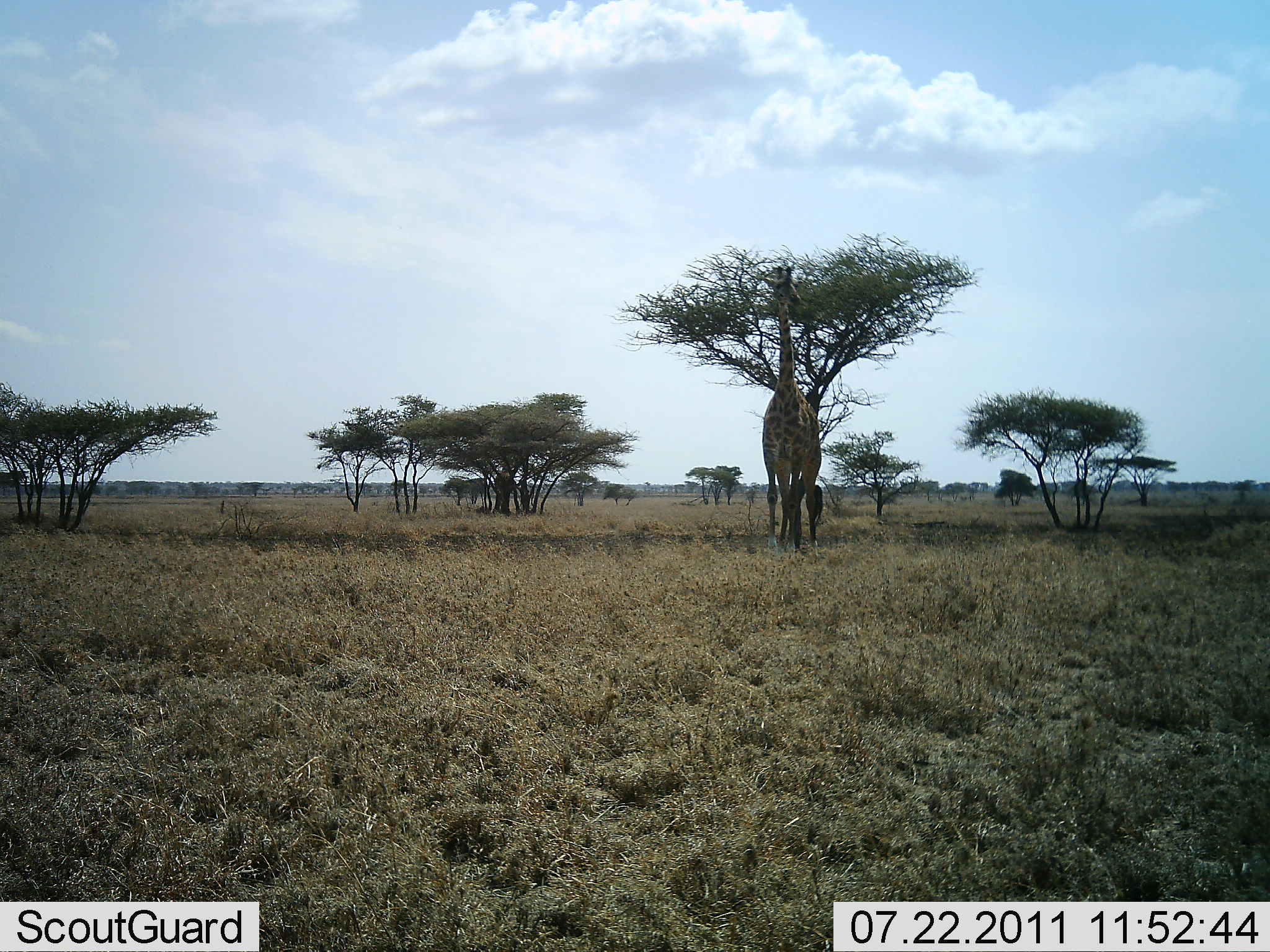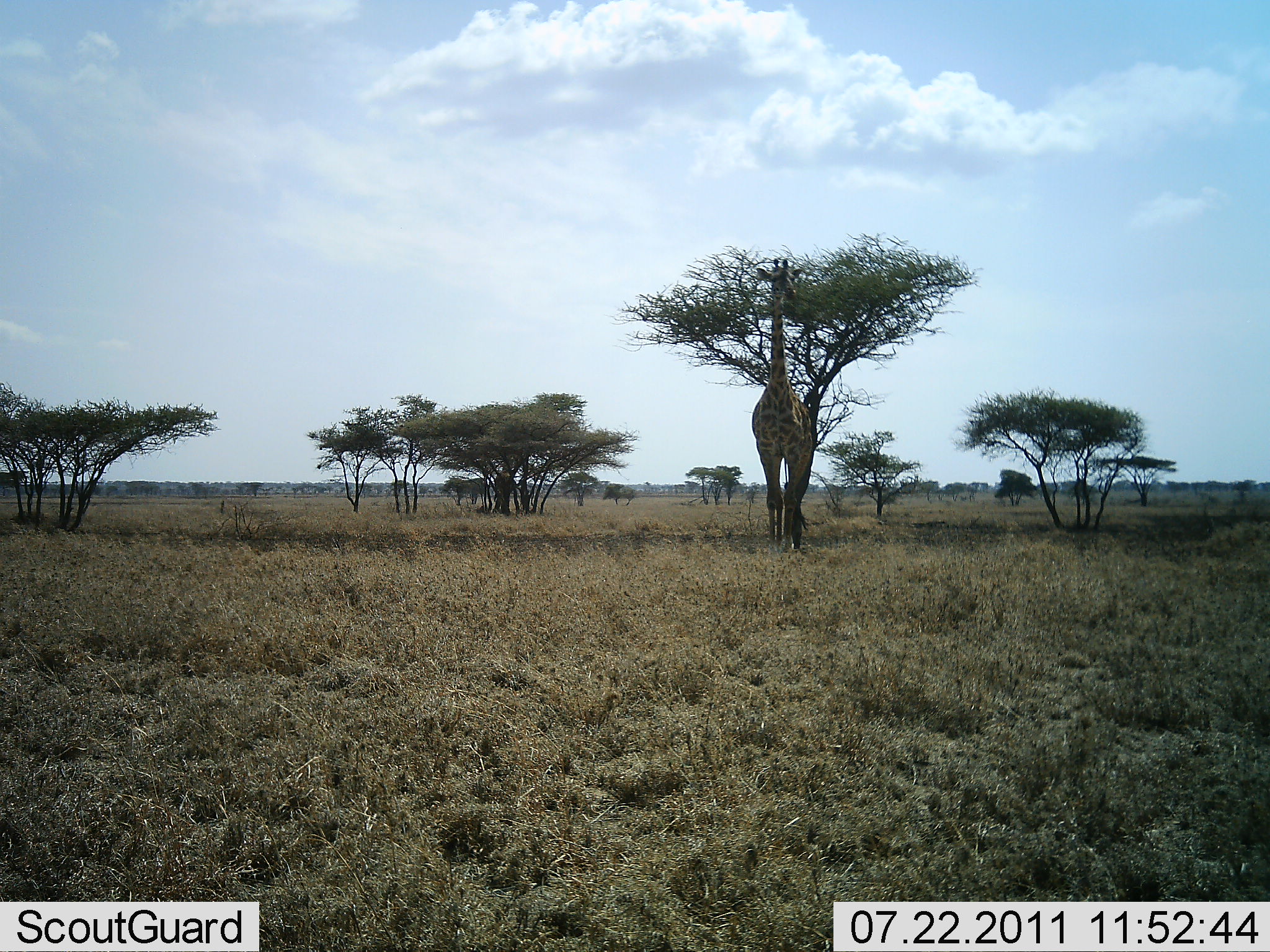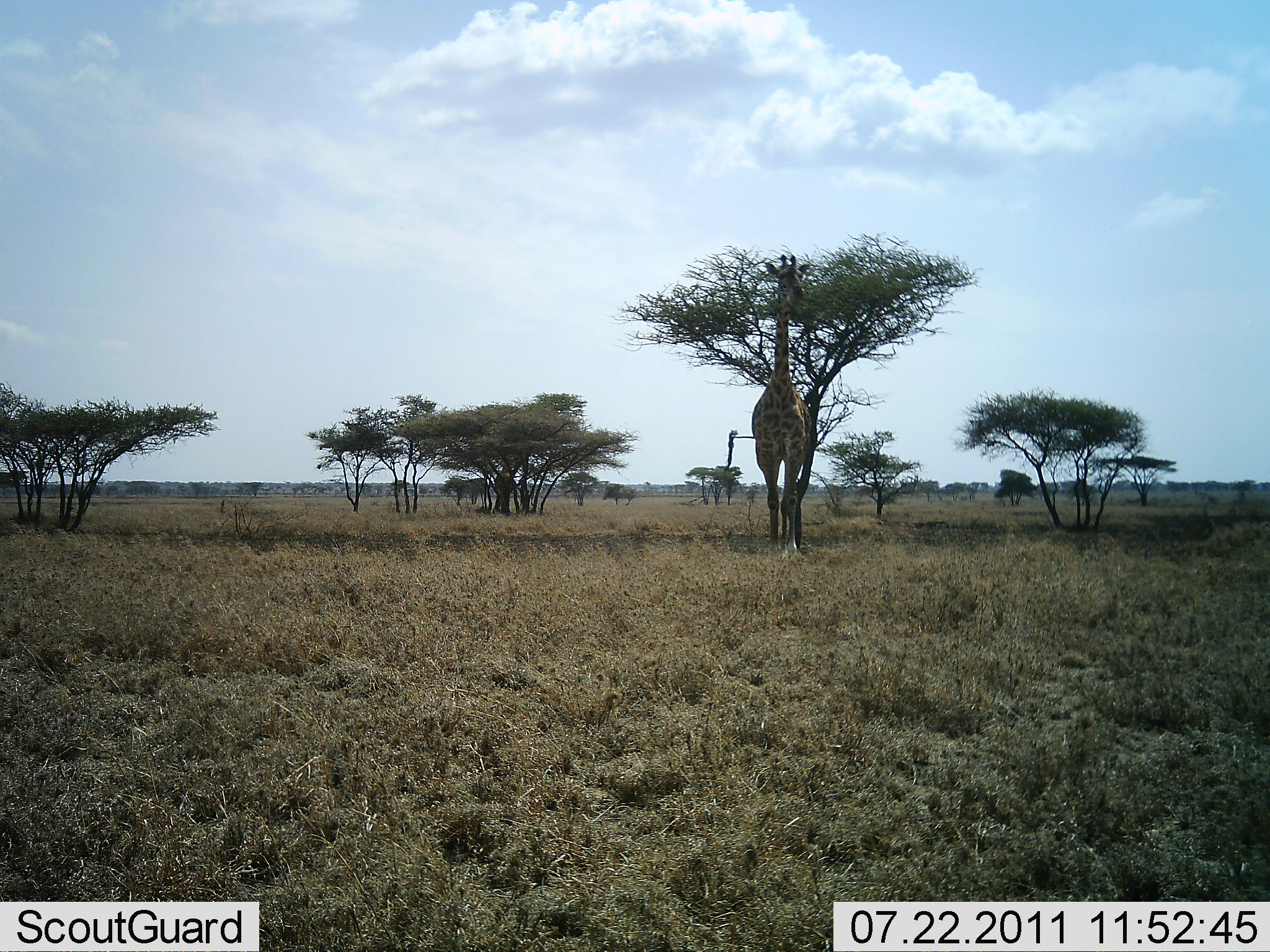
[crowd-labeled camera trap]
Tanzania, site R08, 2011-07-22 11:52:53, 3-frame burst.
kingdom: Animalia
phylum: Chordata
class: Mammalia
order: Artiodactyla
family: Giraffidae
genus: Giraffa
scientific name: Giraffa camelopardalis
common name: giraffe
Giraffe (Giraffa camelopardalis), count 1. Behavior (volunteer vote fractions): standing 36%, resting 0%, moving 64%, interacting 0%. Young present (vote fraction): 0%. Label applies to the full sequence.